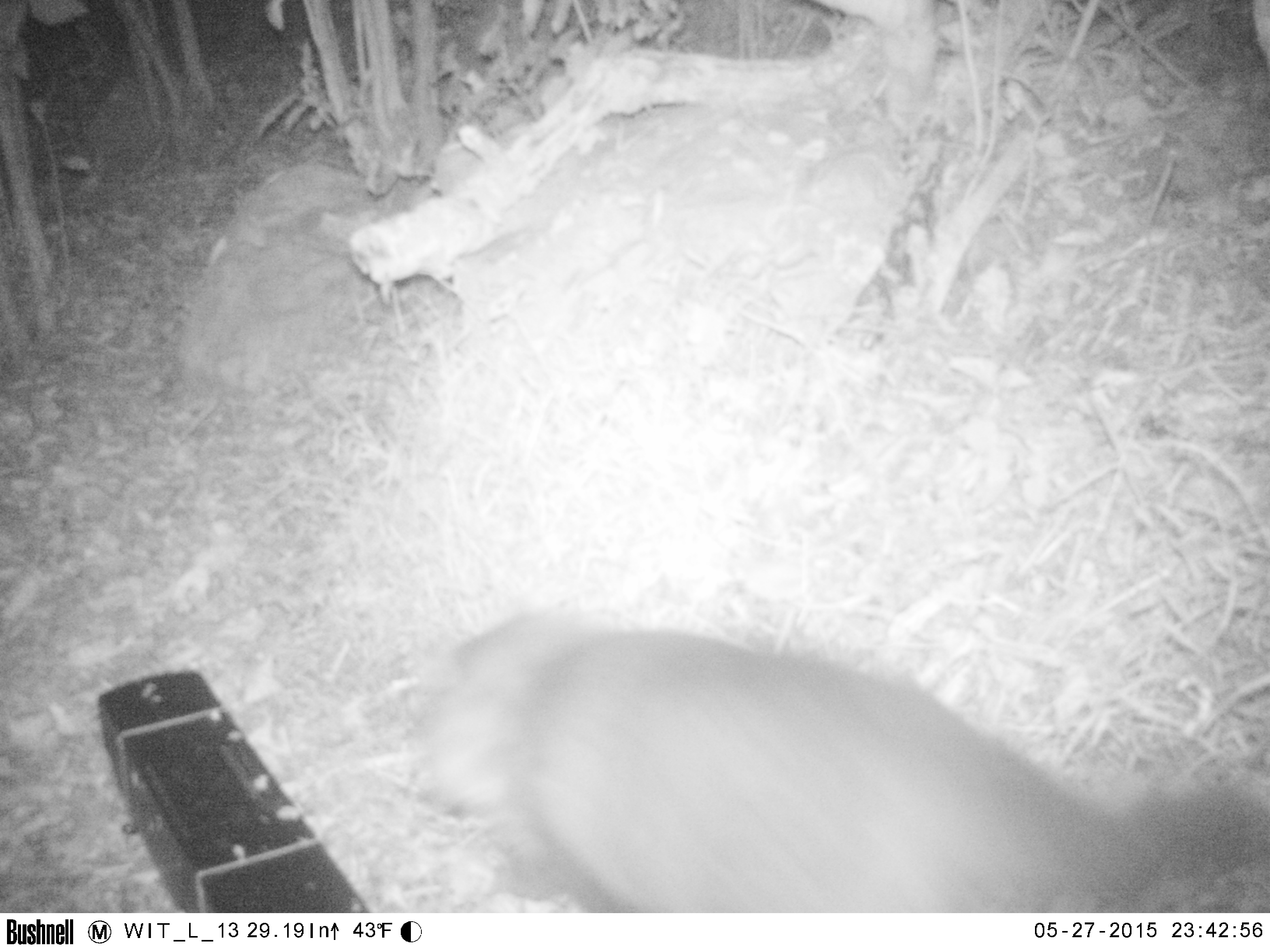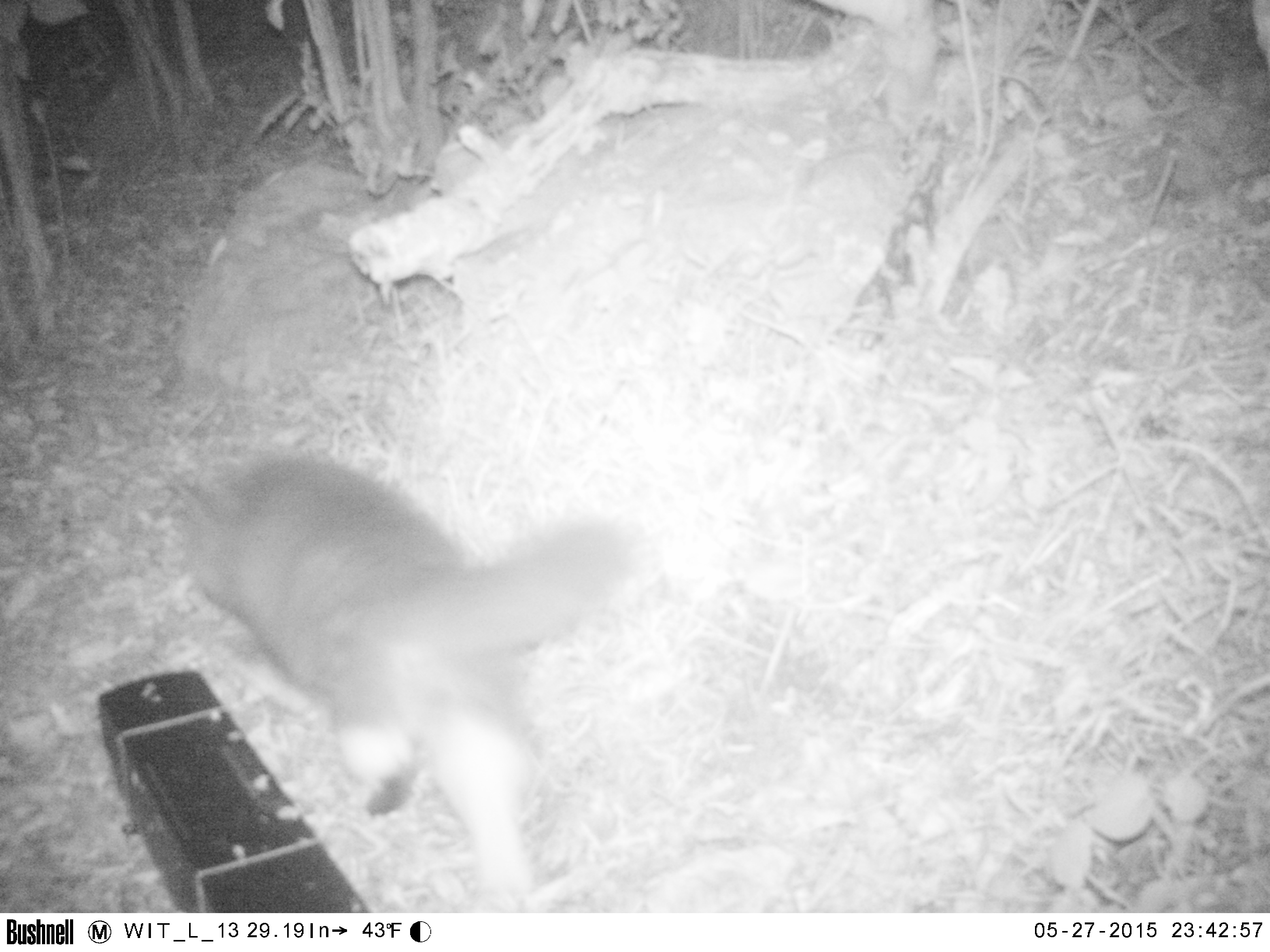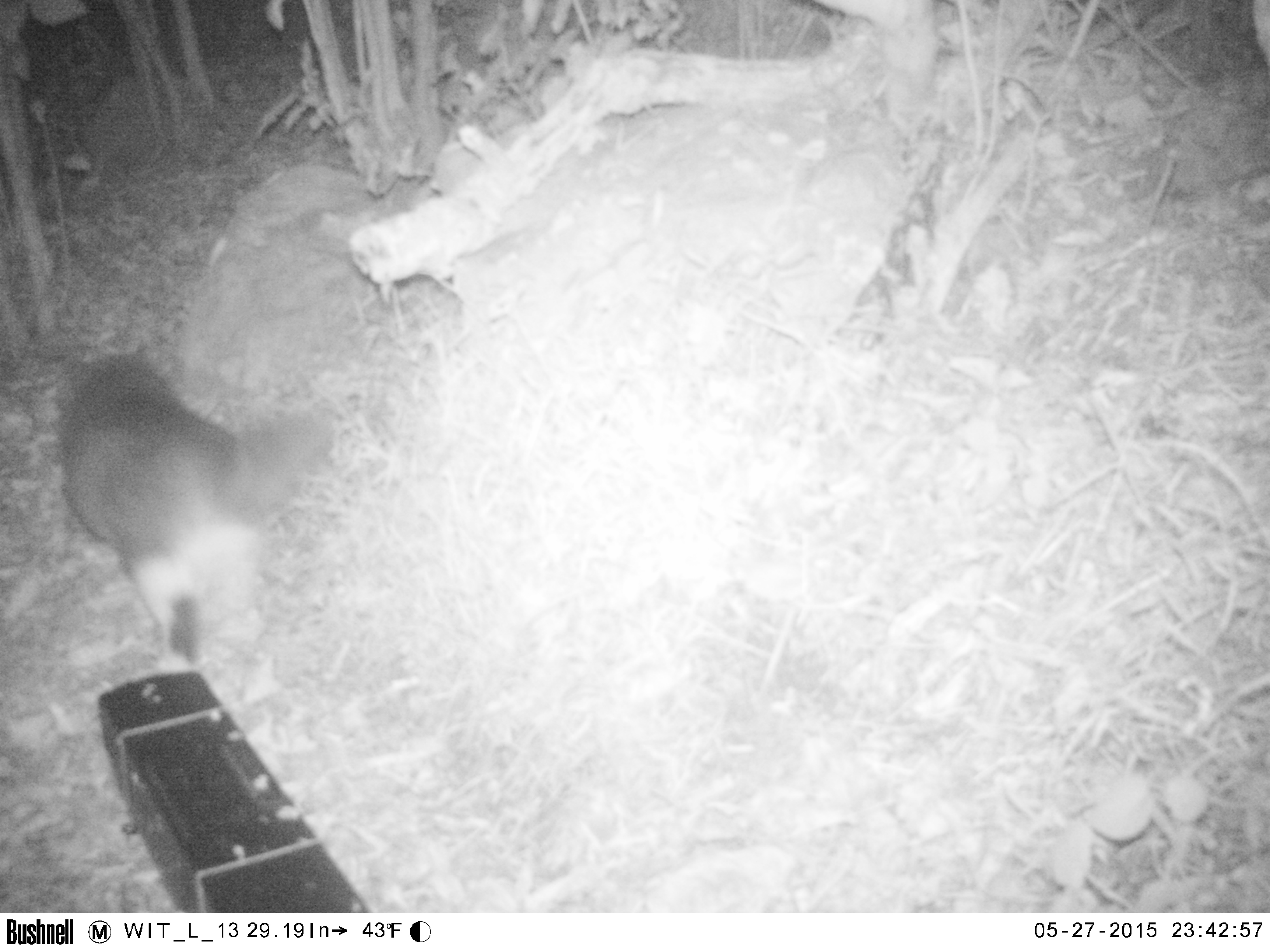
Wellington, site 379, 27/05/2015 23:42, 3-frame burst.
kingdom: Animalia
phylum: Chordata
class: Mammalia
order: Carnivora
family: Felidae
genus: Felis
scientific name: Felis catus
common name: cat